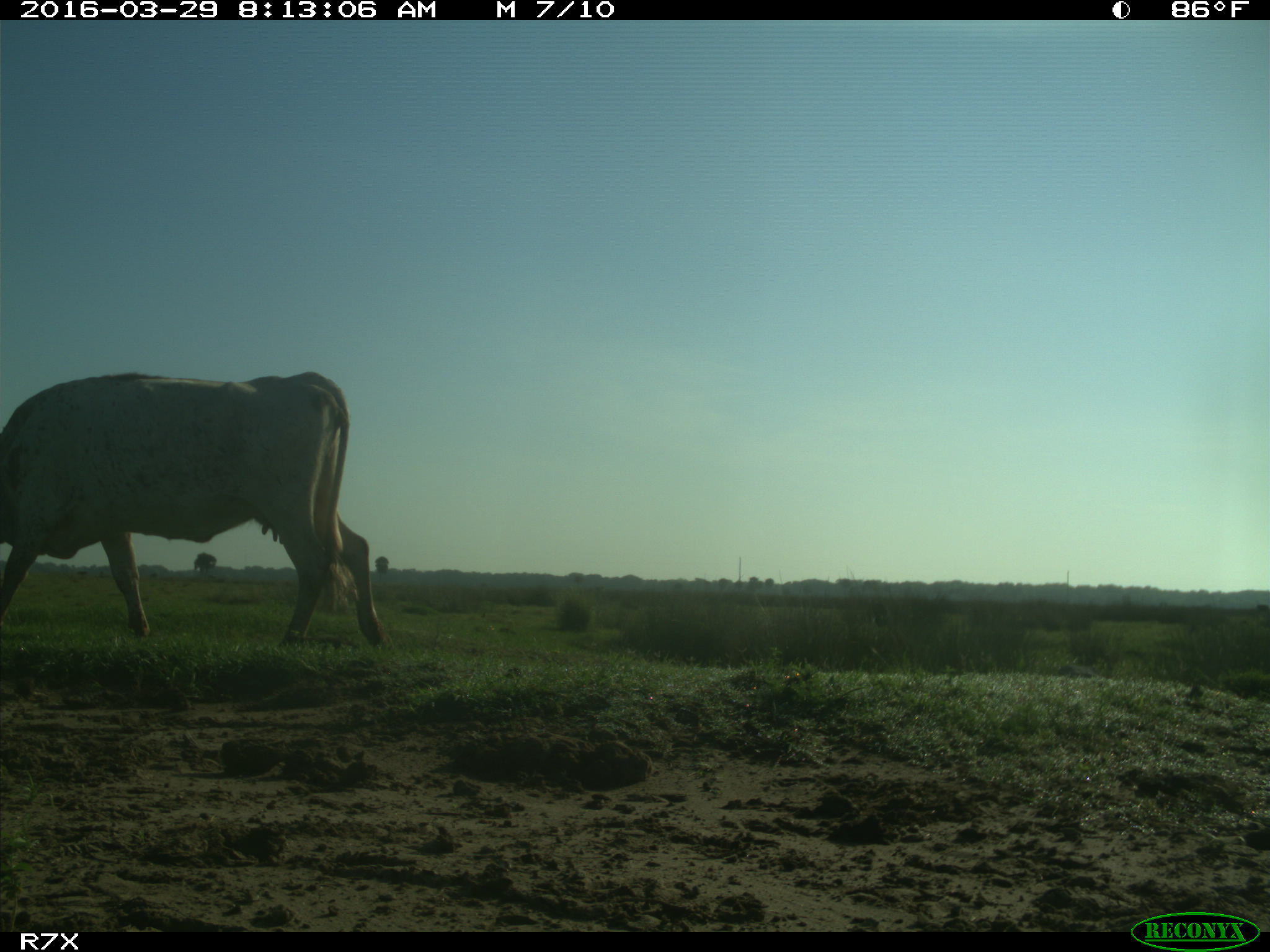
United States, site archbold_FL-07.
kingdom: Animalia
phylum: Chordata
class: Mammalia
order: Artiodactyla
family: Bovidae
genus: Bos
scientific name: Bos taurus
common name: domestic cow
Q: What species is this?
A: Bos taurus (domestic cow).